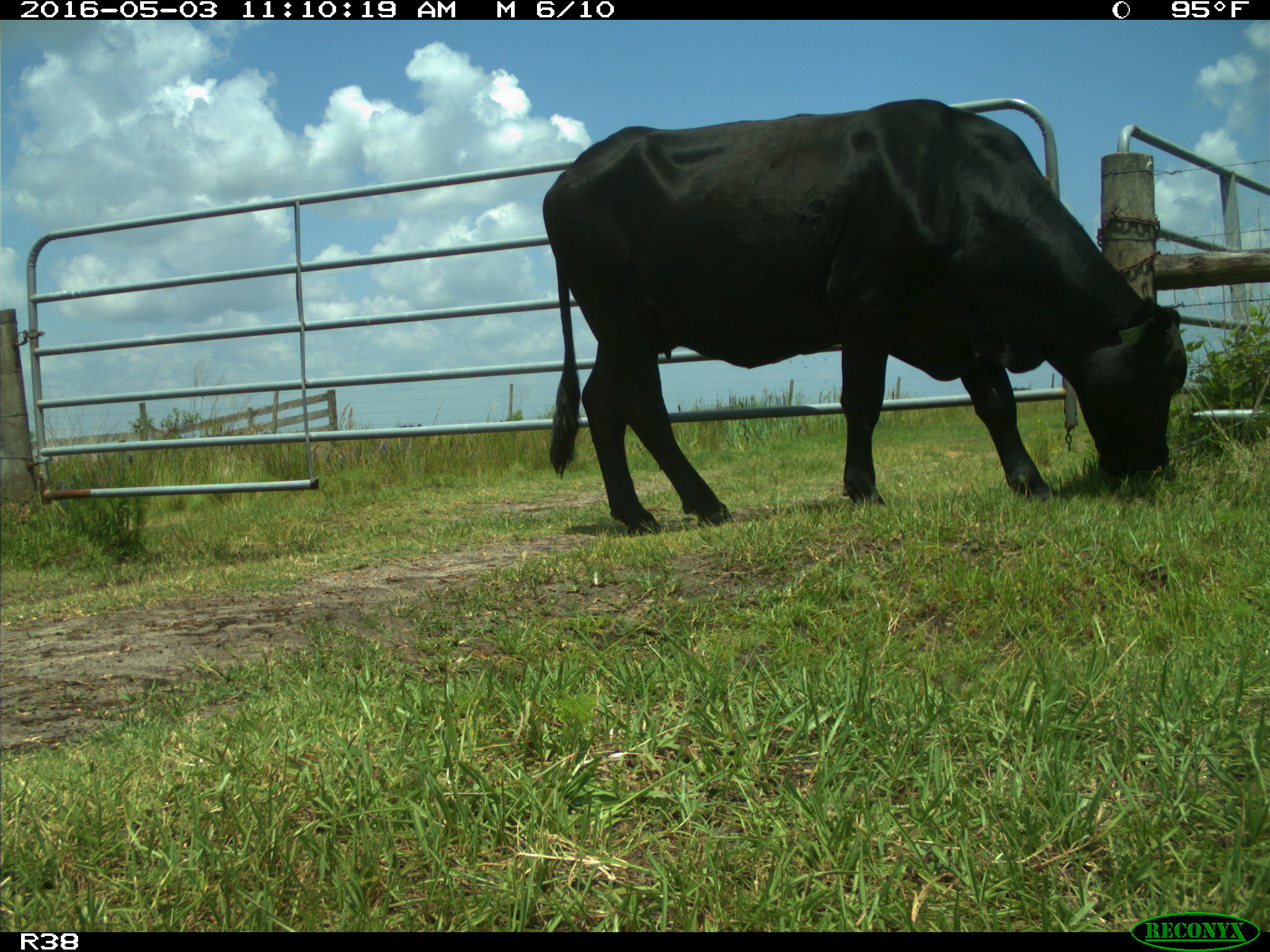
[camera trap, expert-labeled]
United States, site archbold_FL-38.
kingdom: Animalia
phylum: Chordata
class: Mammalia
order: Artiodactyla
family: Bovidae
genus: Bos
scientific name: Bos taurus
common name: domestic cow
Bos taurus (domestic cow).